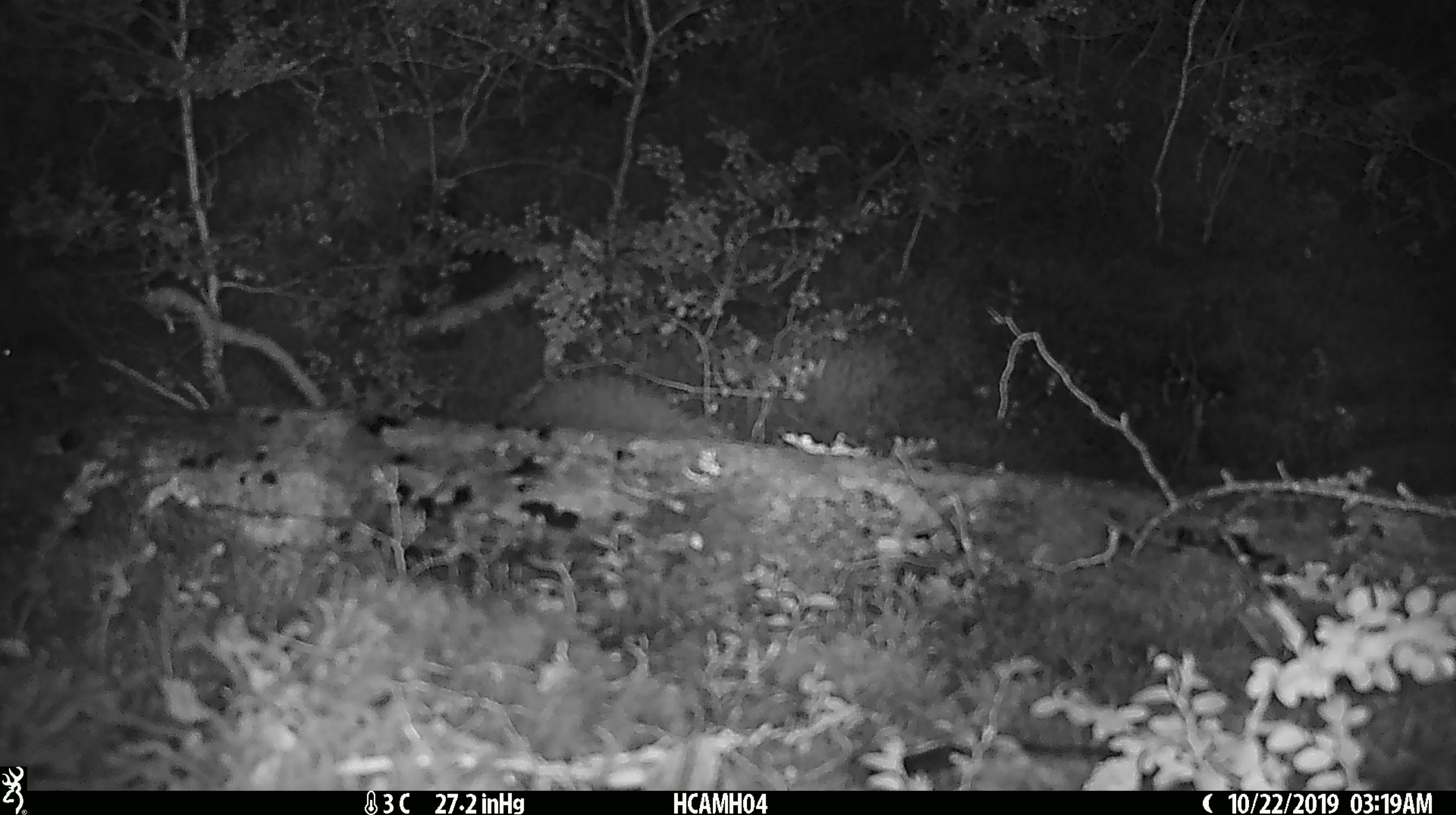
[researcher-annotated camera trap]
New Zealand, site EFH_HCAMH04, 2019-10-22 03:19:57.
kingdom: Animalia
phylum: Chordata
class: Mammalia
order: Rodentia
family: Muridae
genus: Mus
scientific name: Mus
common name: mouse